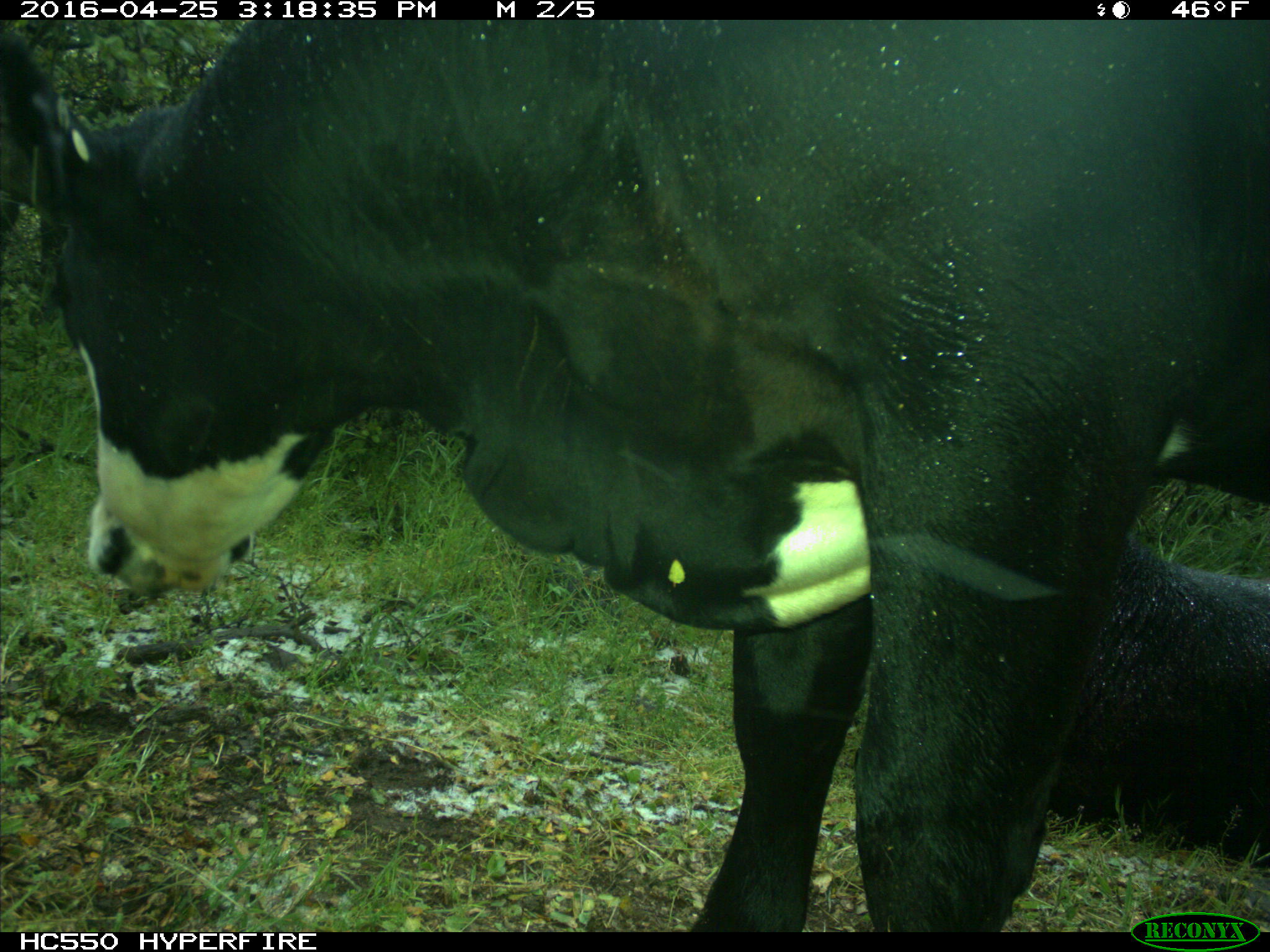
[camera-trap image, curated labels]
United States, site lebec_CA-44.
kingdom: Animalia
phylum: Chordata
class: Mammalia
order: Artiodactyla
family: Bovidae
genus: Bos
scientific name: Bos taurus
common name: domestic cow